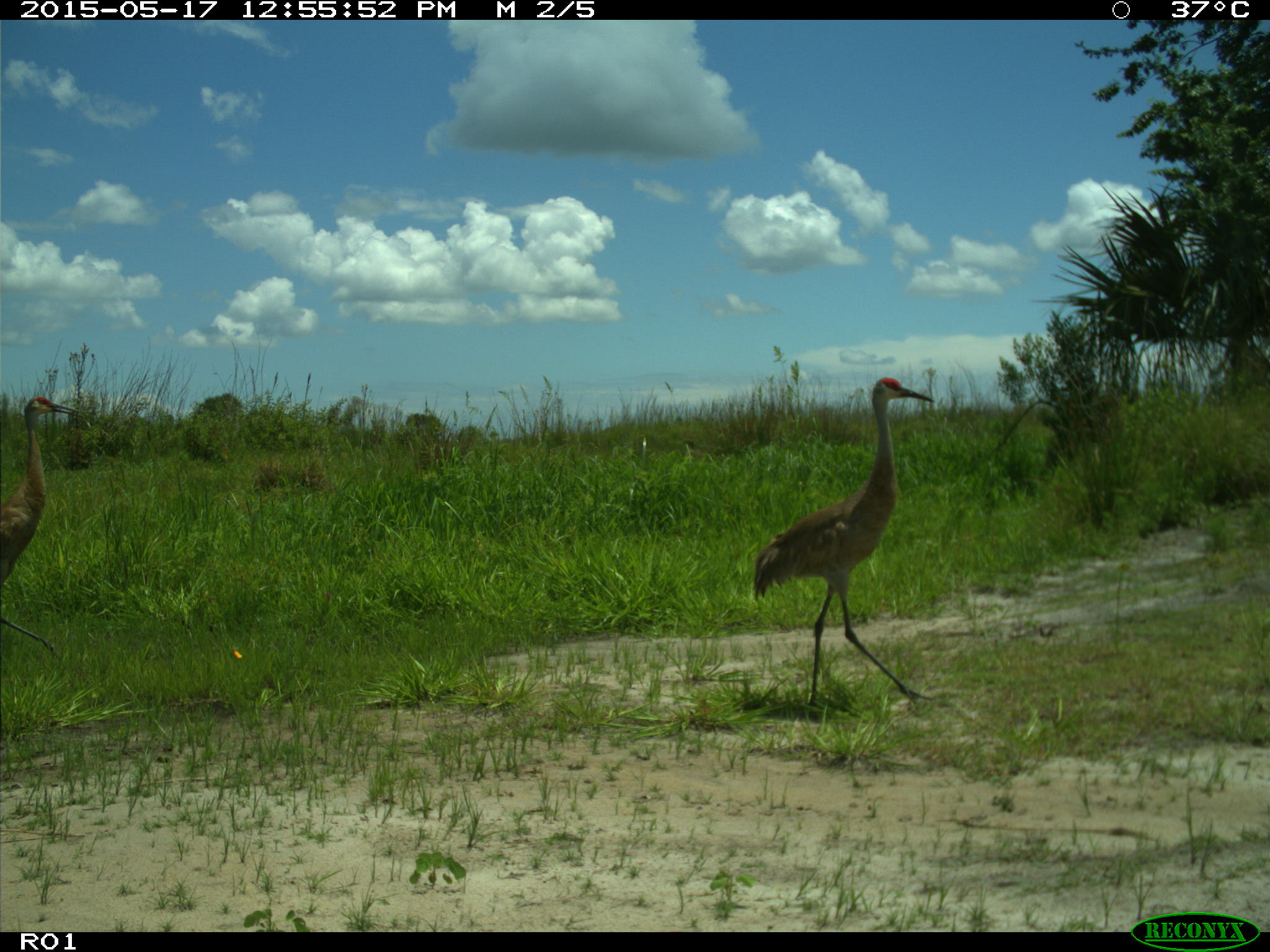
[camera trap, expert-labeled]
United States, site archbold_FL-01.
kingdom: Animalia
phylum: Chordata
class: Aves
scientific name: Aves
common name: birds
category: unidentified bird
Unidentified bird (birds) (Aves).